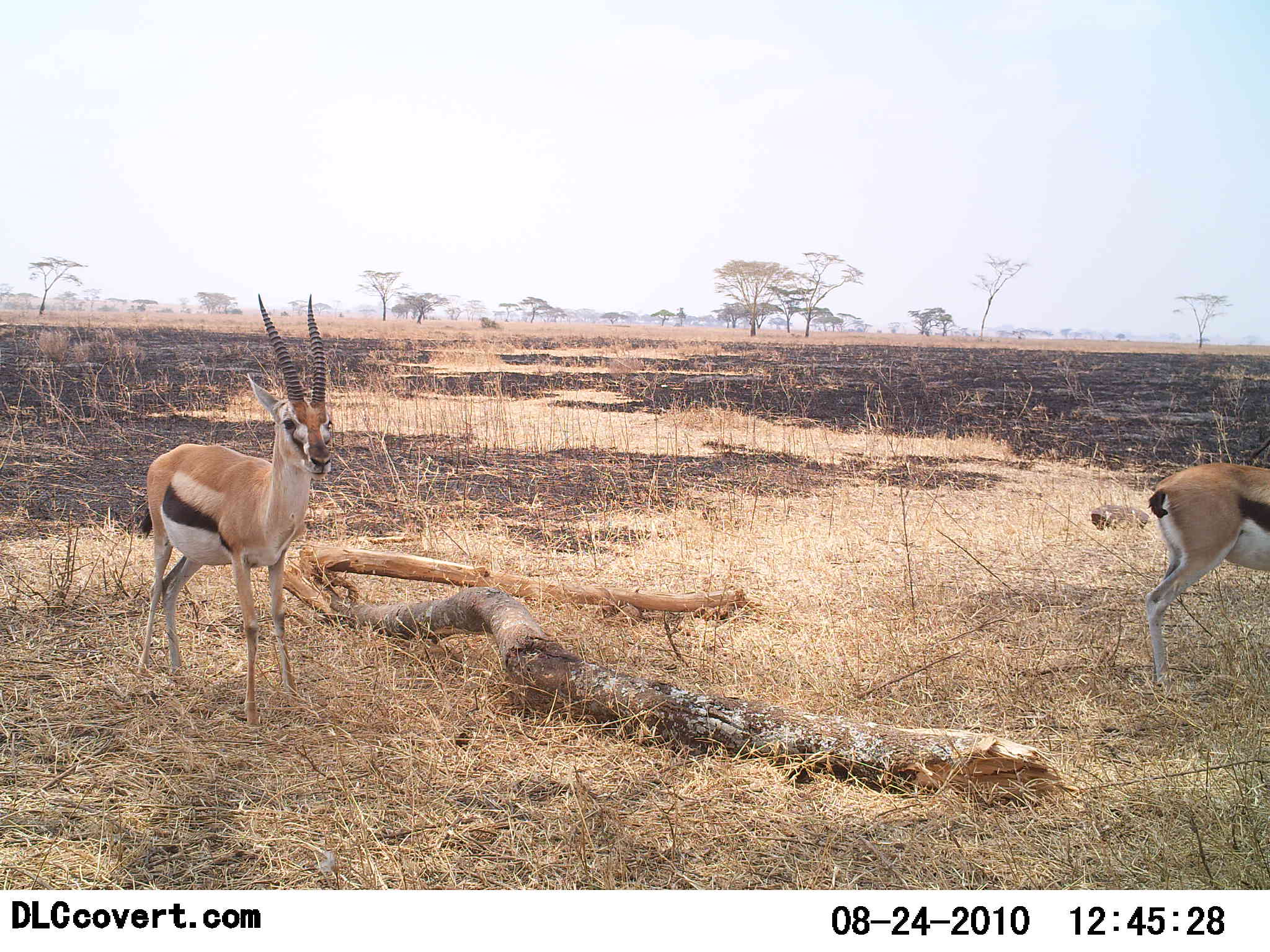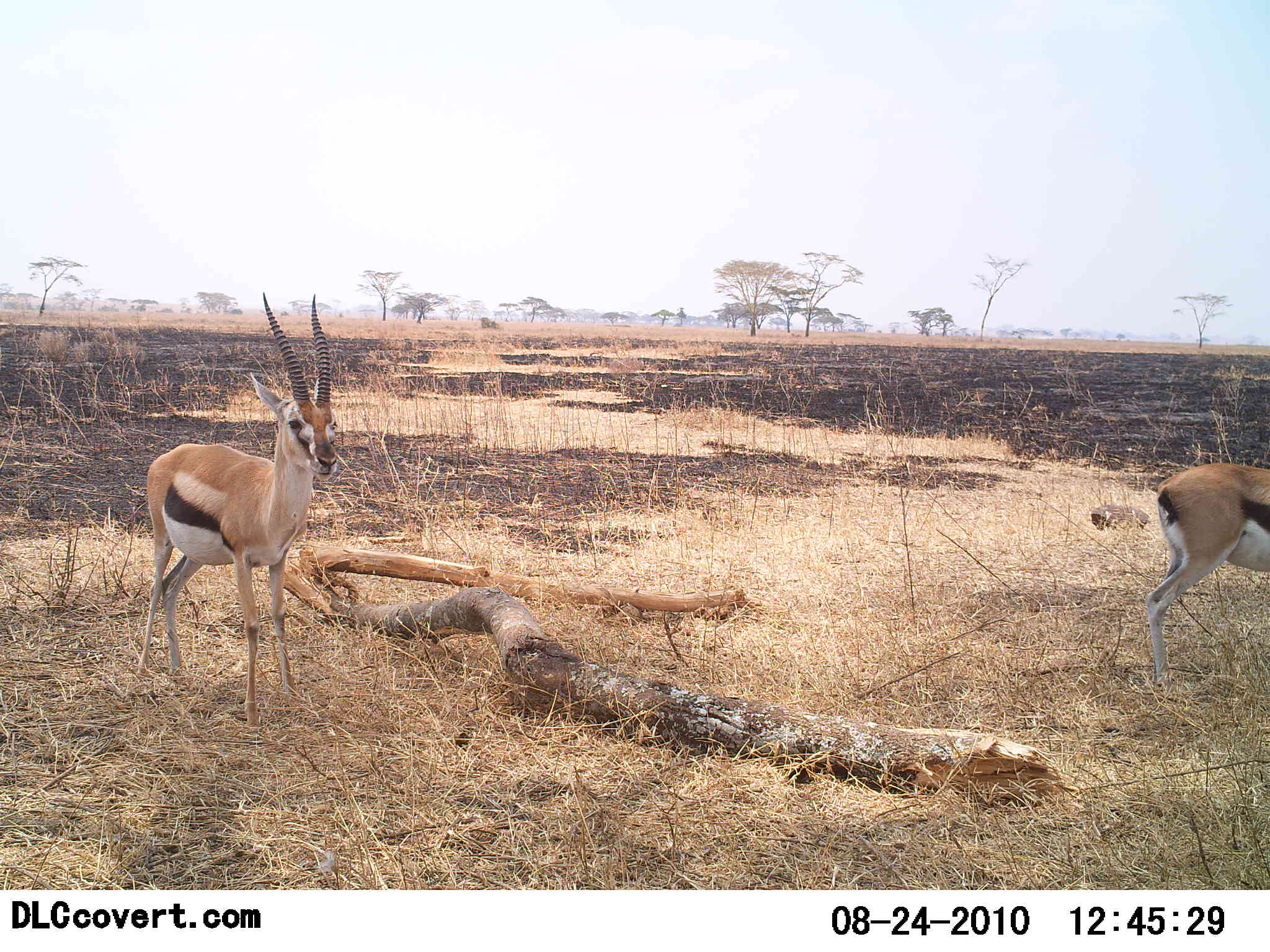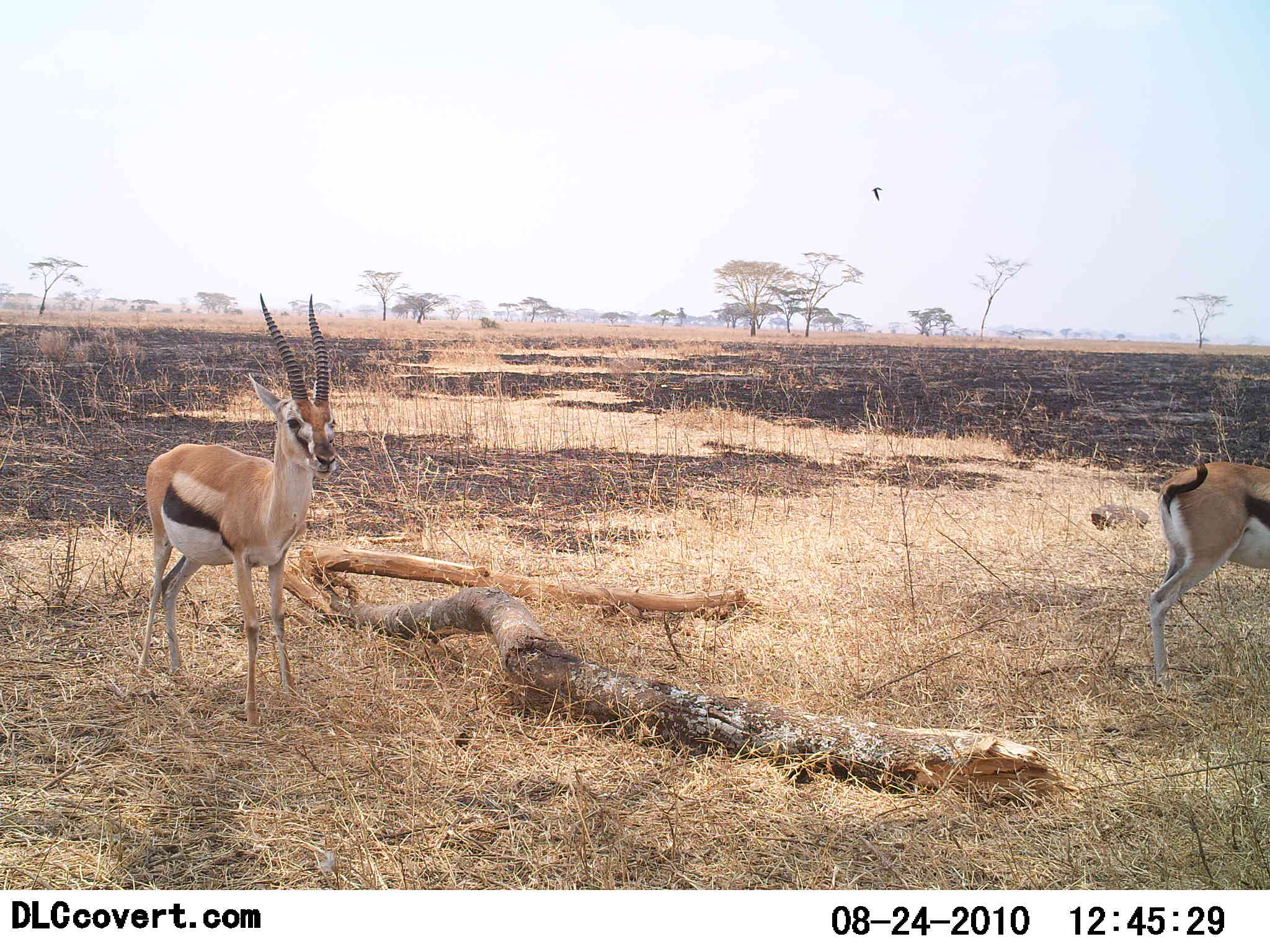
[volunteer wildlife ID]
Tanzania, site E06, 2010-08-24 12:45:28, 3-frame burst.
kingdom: Animalia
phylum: Chordata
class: Mammalia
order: Artiodactyla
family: Bovidae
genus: Eudorcas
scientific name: Eudorcas thomsonii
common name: thomson's gazelle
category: gazellethomsons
Gazellethomsons (thomson's gazelle) (Eudorcas thomsonii), count 2. Behavior (volunteer vote fractions): standing 92%, resting 0%, moving 8%, interacting 0%. Young present (vote fraction): 0%. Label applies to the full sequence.